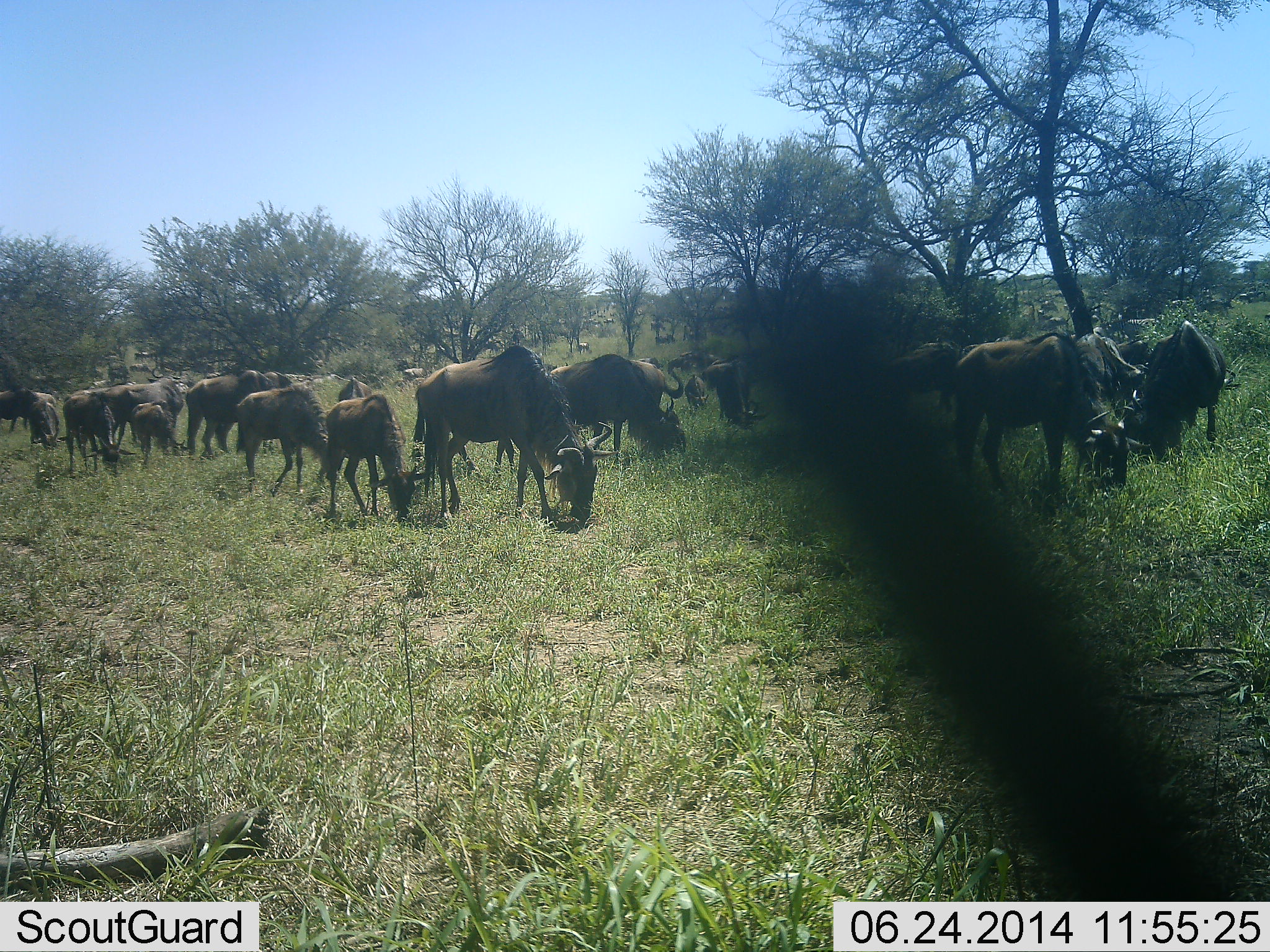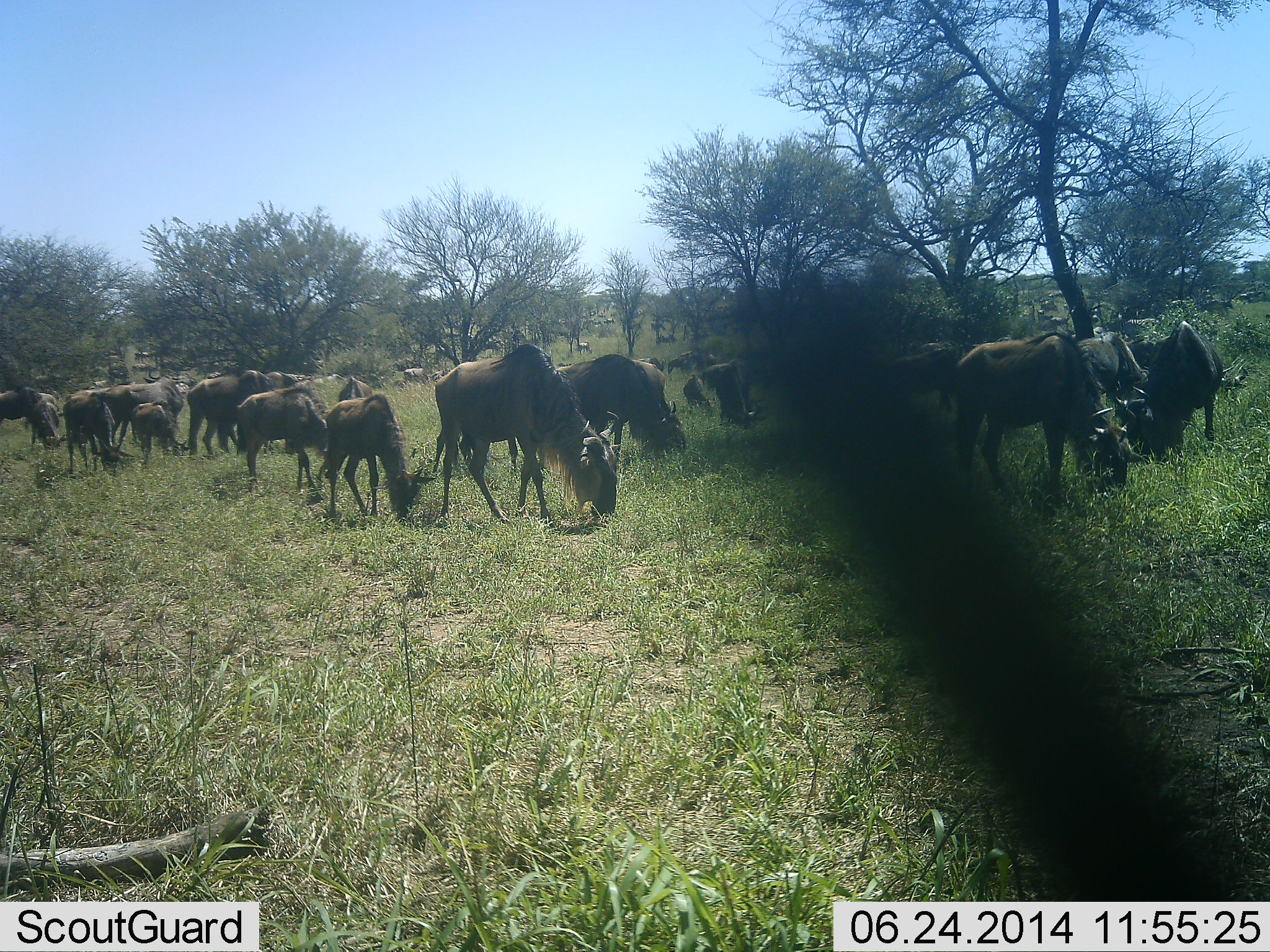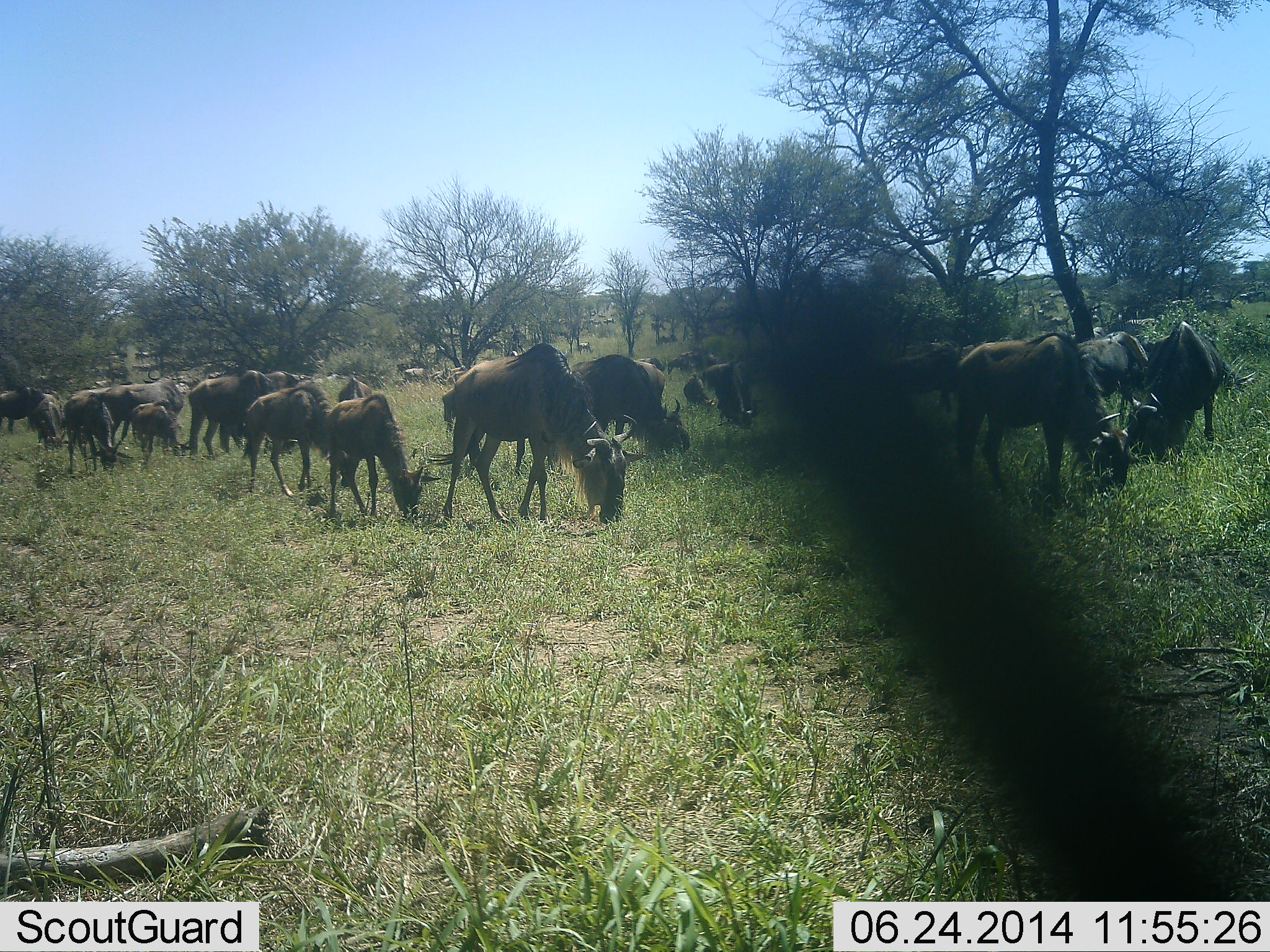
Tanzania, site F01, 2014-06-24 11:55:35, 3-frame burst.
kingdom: Animalia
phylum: Chordata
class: Mammalia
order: Artiodactyla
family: Bovidae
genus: Connochaetes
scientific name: Connochaetes taurinus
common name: blue wildebeest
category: wildebeest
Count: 11-50.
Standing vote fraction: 20%.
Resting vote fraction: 0%.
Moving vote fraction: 30%.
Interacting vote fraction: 0%.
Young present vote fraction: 30%.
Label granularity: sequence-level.